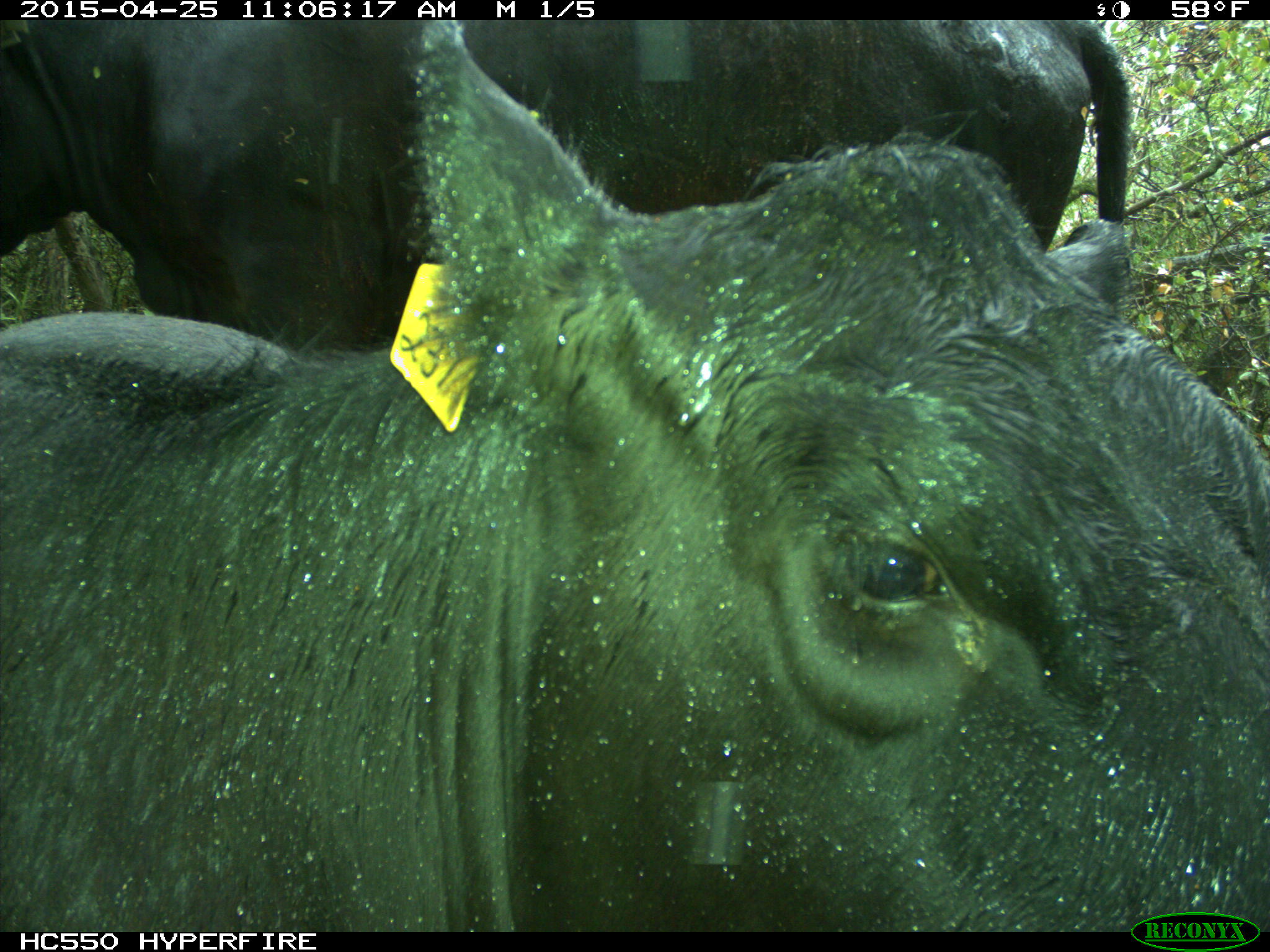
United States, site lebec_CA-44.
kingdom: Animalia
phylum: Chordata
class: Mammalia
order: Artiodactyla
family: Suidae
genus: Sus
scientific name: Sus scrofa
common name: wild boar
Sus scrofa (wild boar).